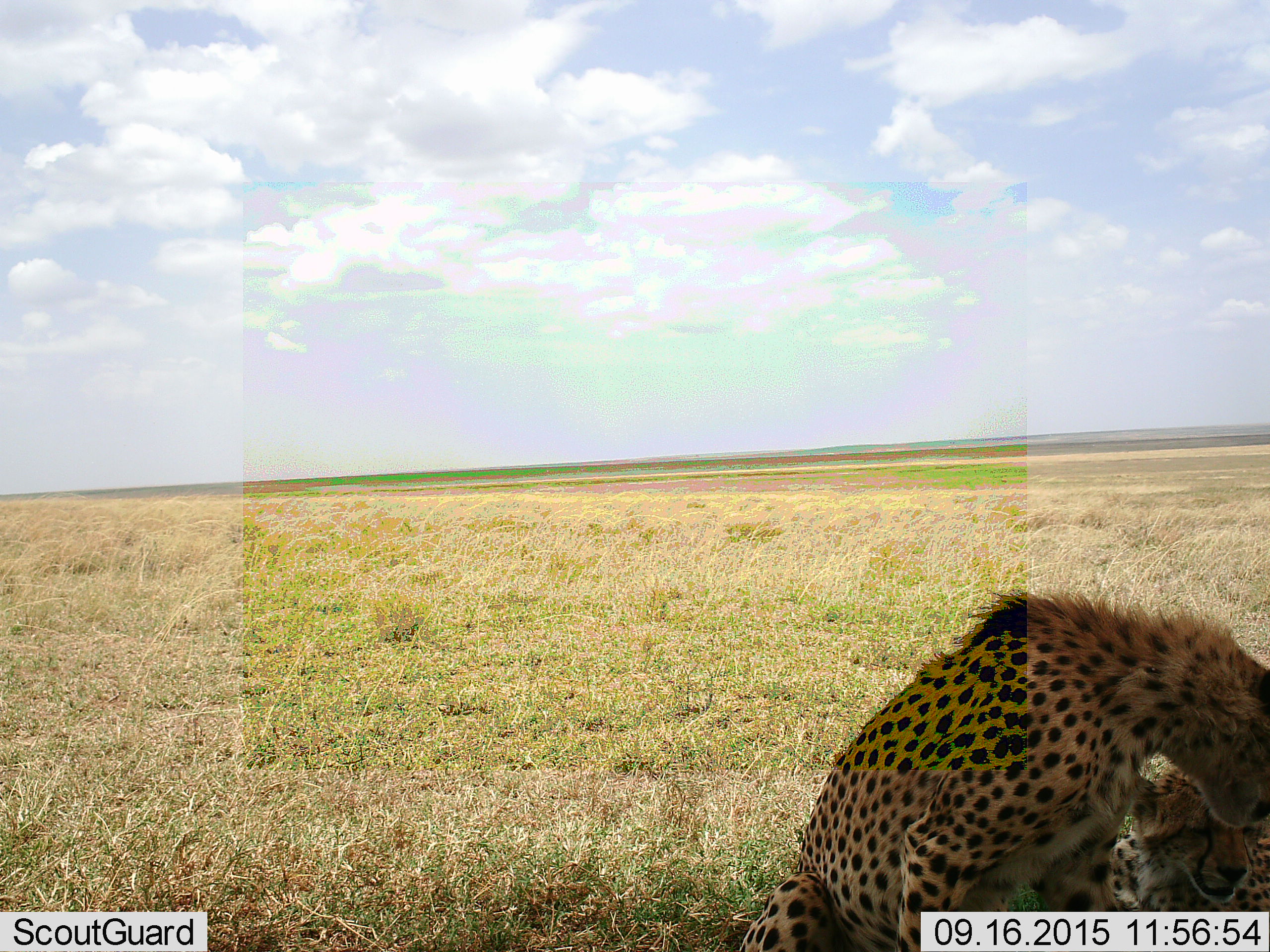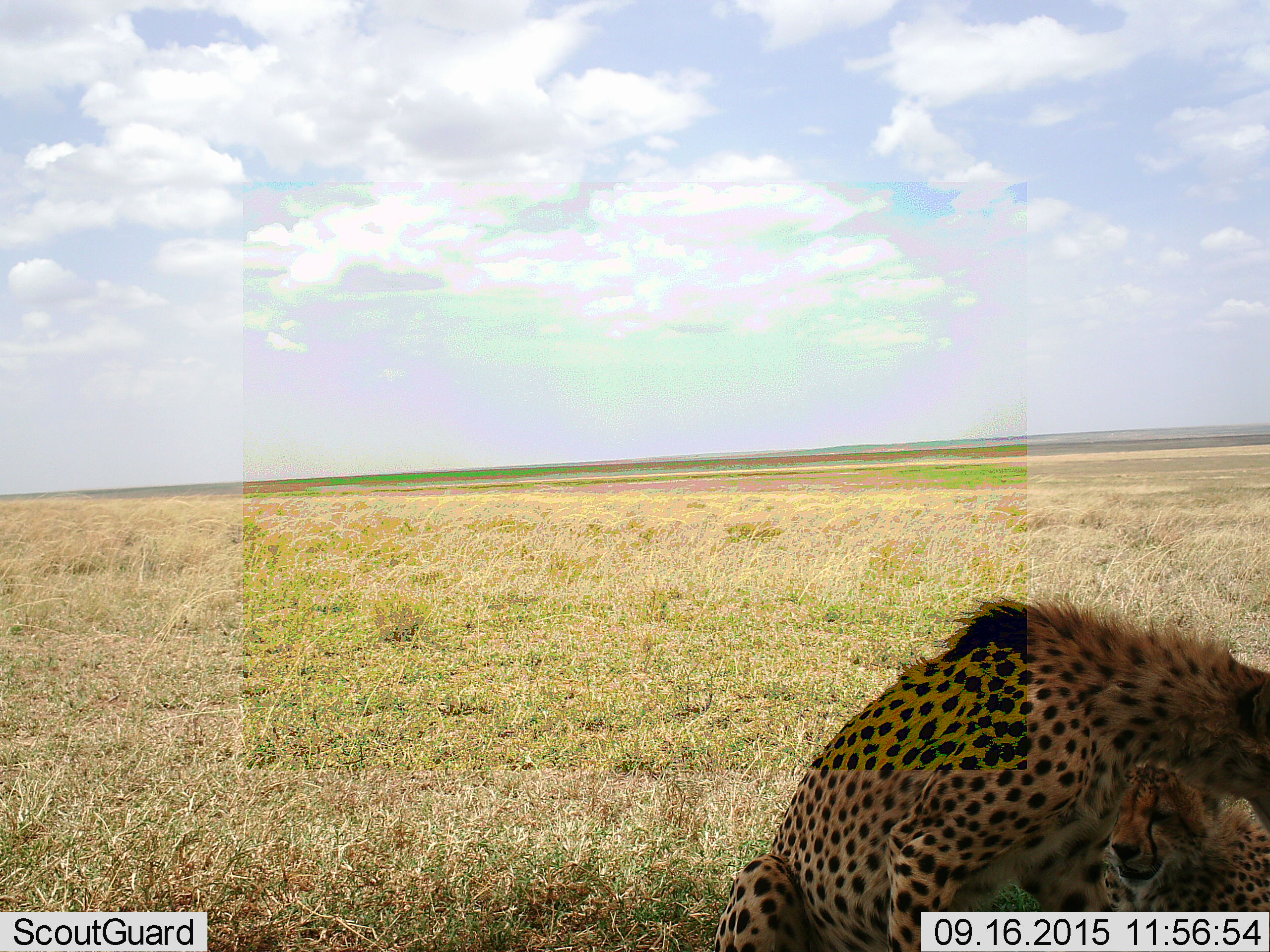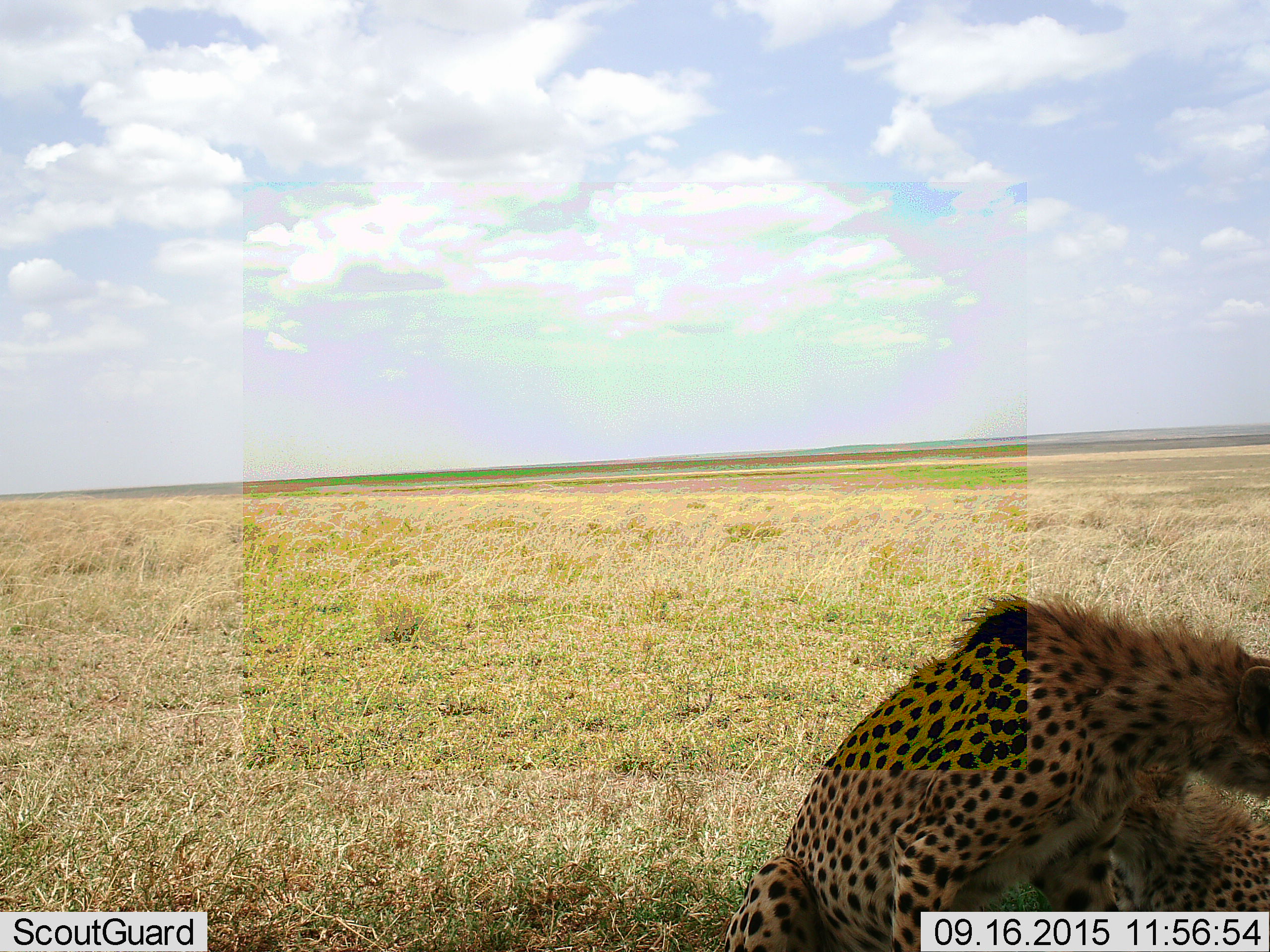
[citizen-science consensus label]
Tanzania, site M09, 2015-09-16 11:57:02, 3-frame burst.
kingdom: Animalia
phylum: Chordata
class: Mammalia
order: Carnivora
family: Felidae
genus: Acinonyx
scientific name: Acinonyx jubatus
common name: cheetah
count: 2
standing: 0%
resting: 89%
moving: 0%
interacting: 22%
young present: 44%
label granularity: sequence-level